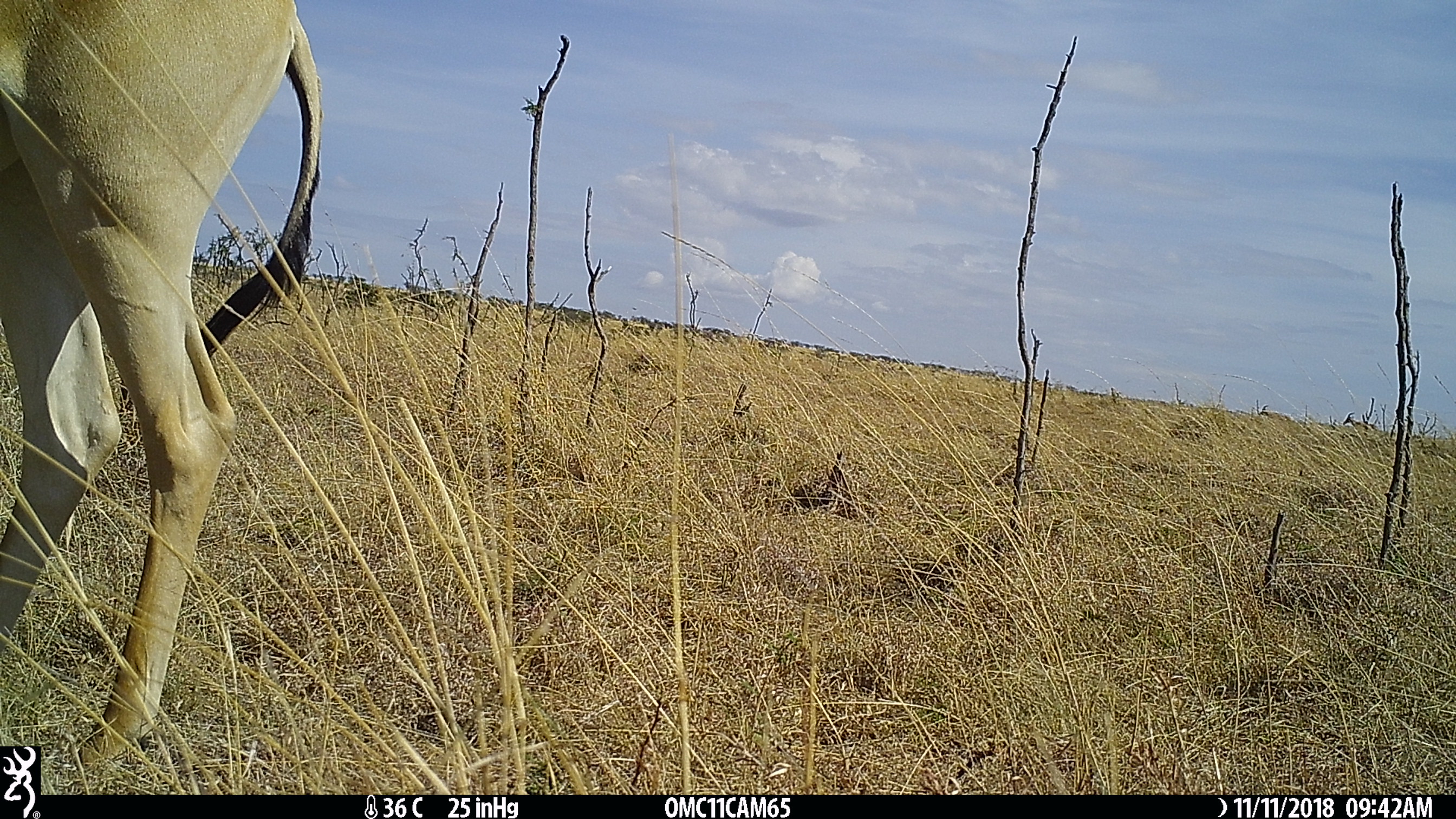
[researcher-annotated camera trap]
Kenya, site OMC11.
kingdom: Animalia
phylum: Chordata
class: Mammalia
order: Artiodactyla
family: Bovidae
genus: Alcelaphus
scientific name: Alcelaphus buselaphus cokii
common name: coke's hartebeest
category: hartebeest cokes